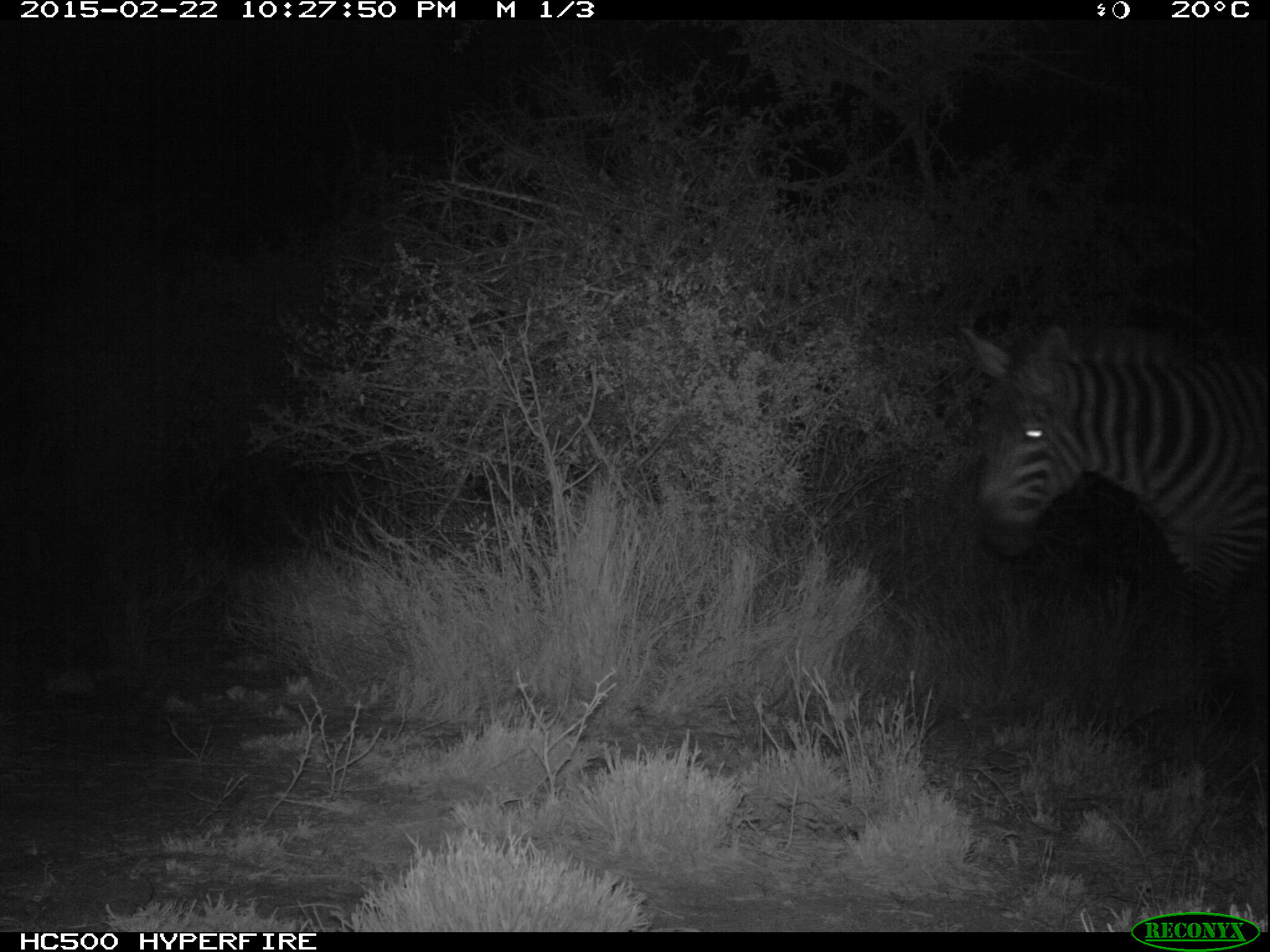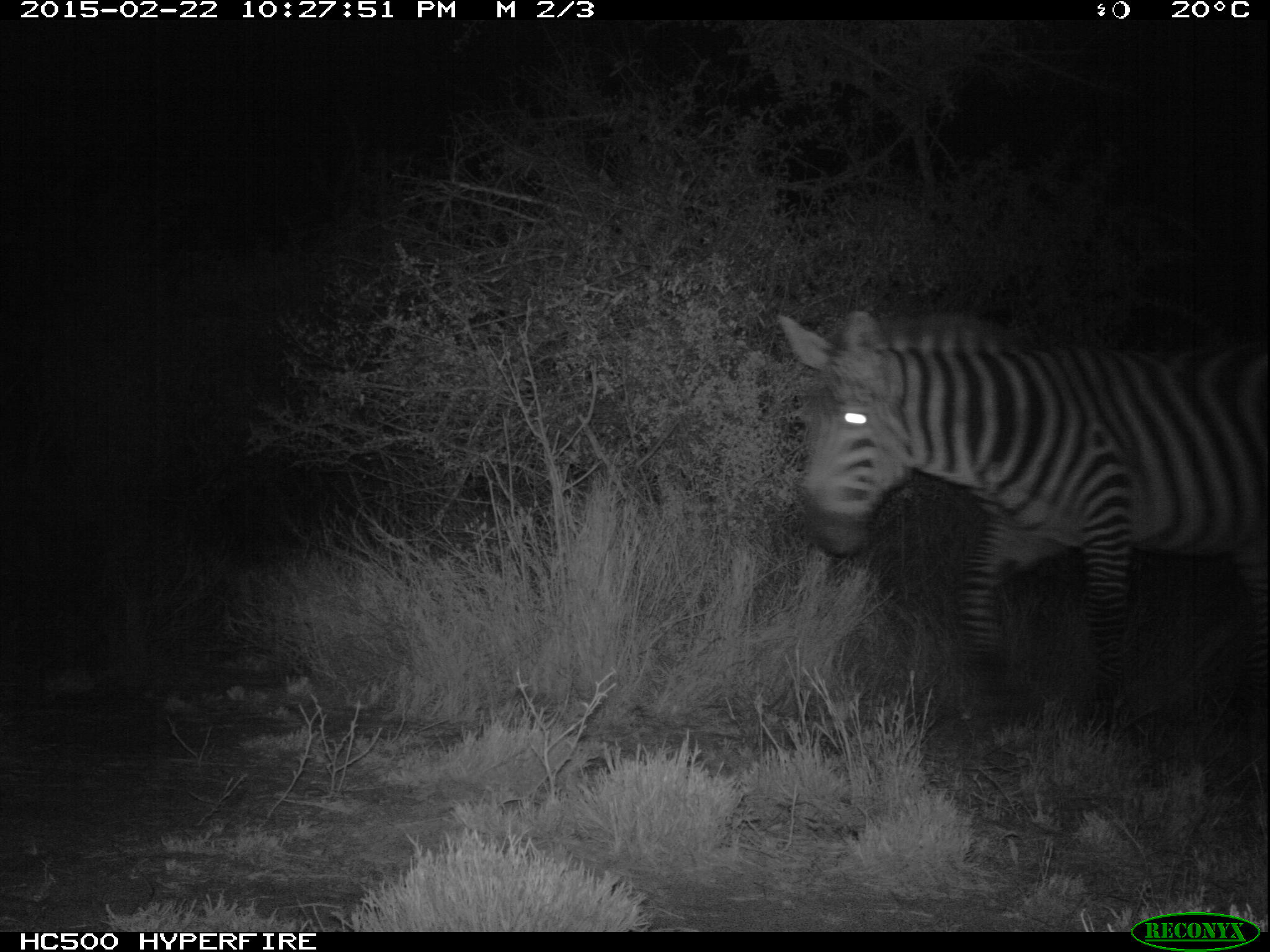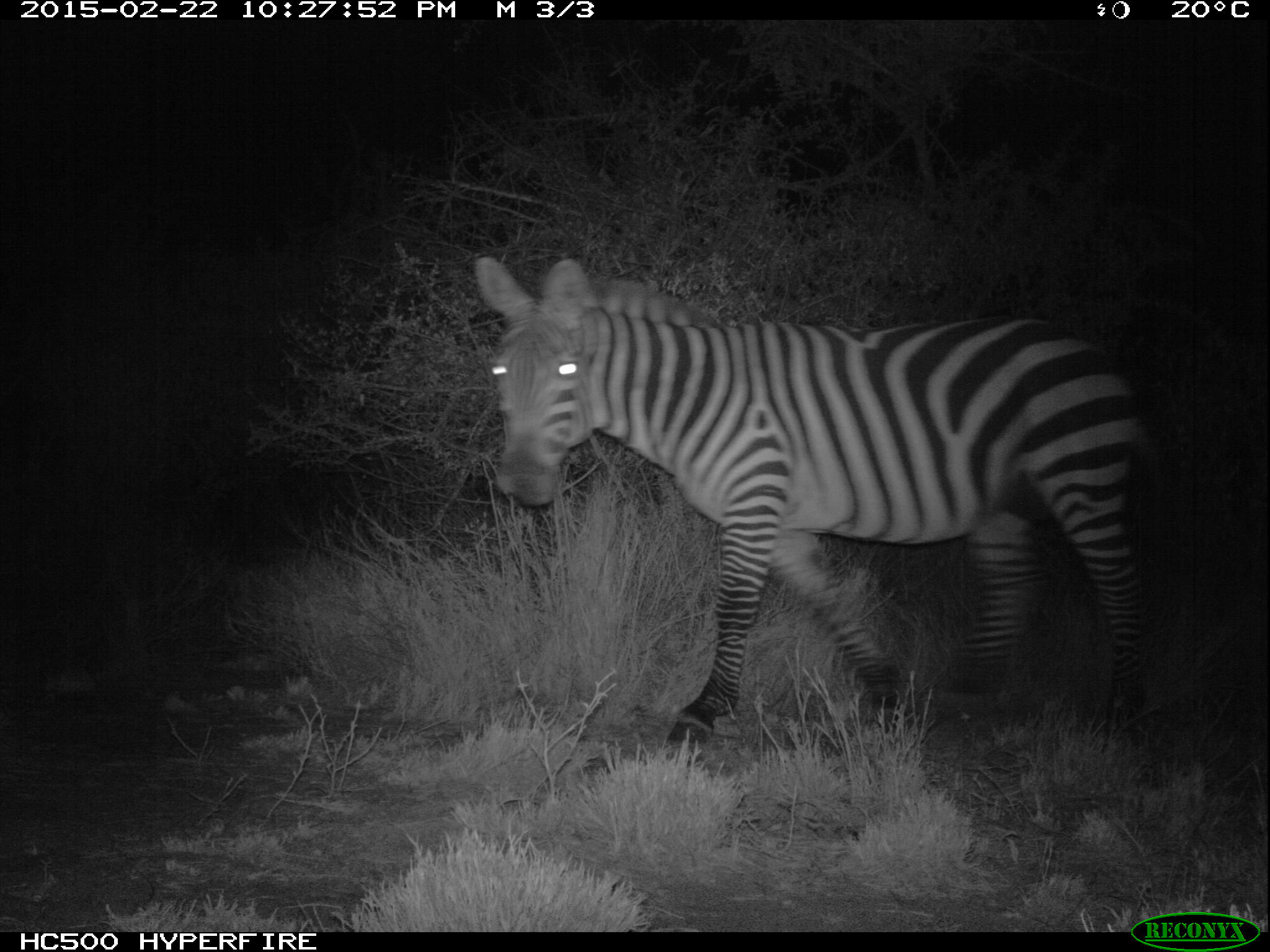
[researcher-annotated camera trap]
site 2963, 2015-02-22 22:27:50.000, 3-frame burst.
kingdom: Animalia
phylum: Chordata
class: Mammalia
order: Perissodactyla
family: Equidae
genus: Equus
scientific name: Equus quagga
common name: plains zebra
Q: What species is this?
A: Equus quagga (plains zebra).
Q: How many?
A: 2.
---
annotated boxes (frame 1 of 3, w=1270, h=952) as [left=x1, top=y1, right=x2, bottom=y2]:
equus quagga: [left=954, top=318, right=1270, bottom=720]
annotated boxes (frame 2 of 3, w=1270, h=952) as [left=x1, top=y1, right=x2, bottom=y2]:
equus quagga: [left=778, top=308, right=1266, bottom=731]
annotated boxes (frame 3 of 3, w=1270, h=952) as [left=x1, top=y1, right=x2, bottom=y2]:
equus quagga: [left=473, top=255, right=1157, bottom=755]